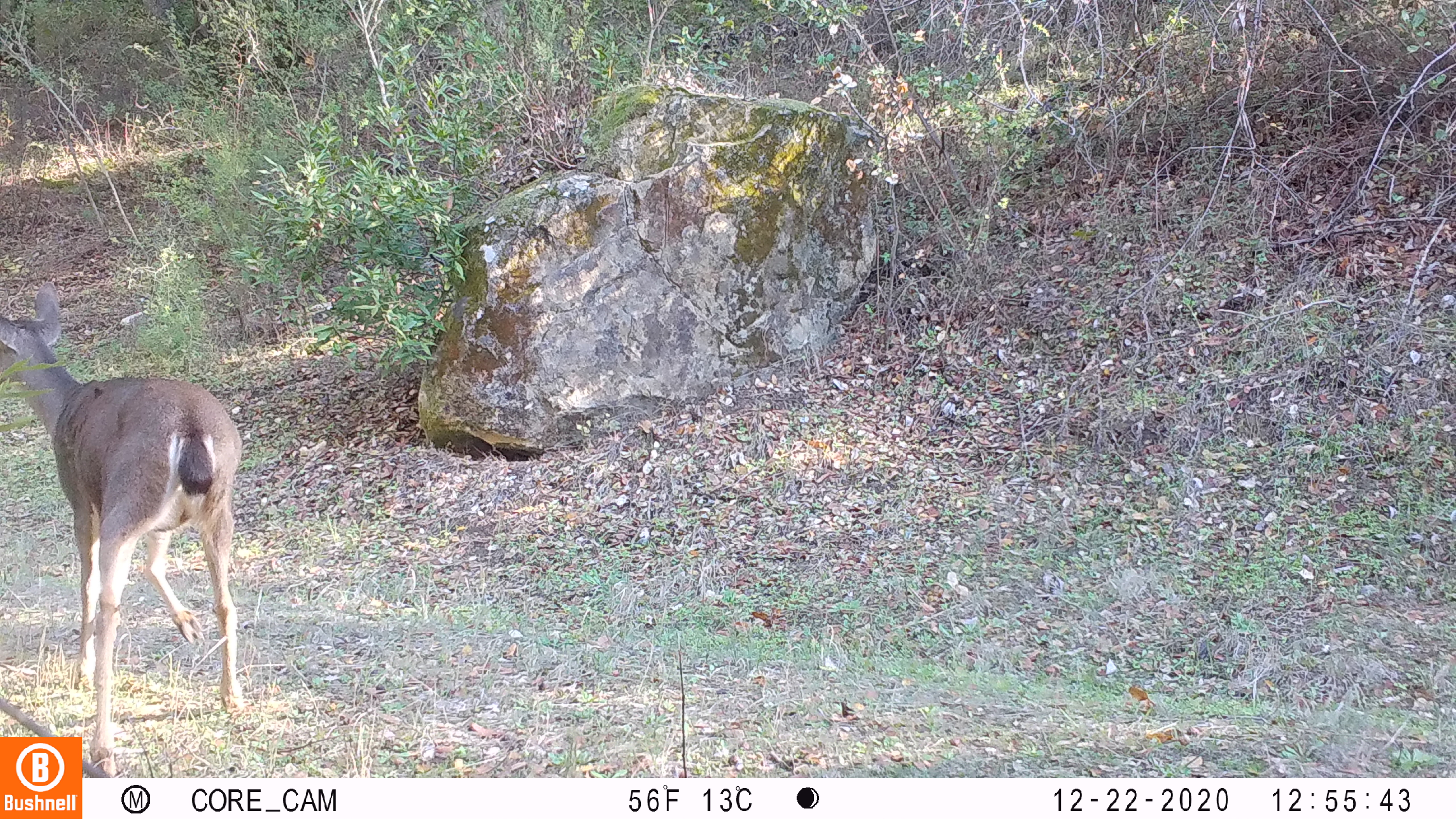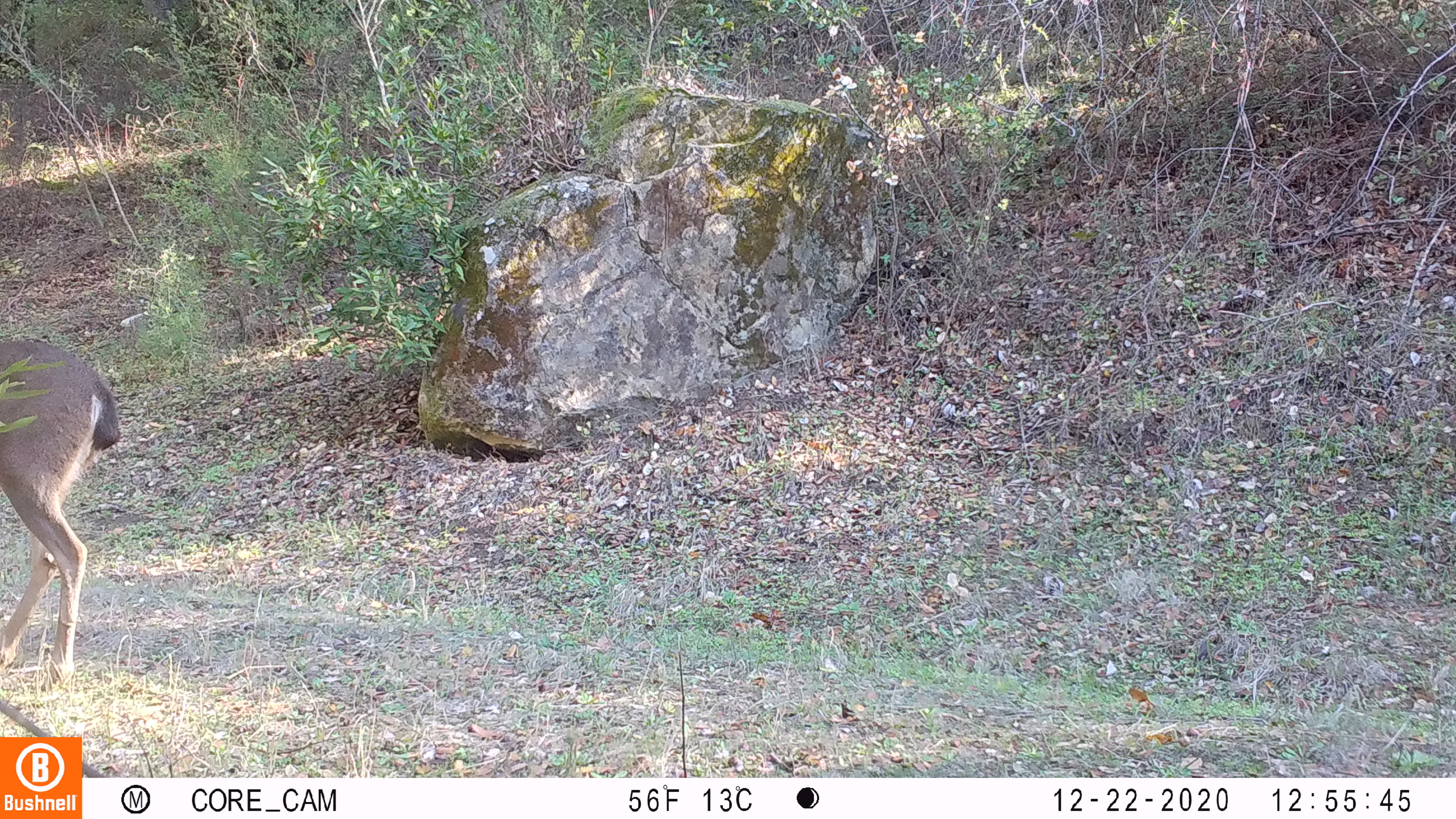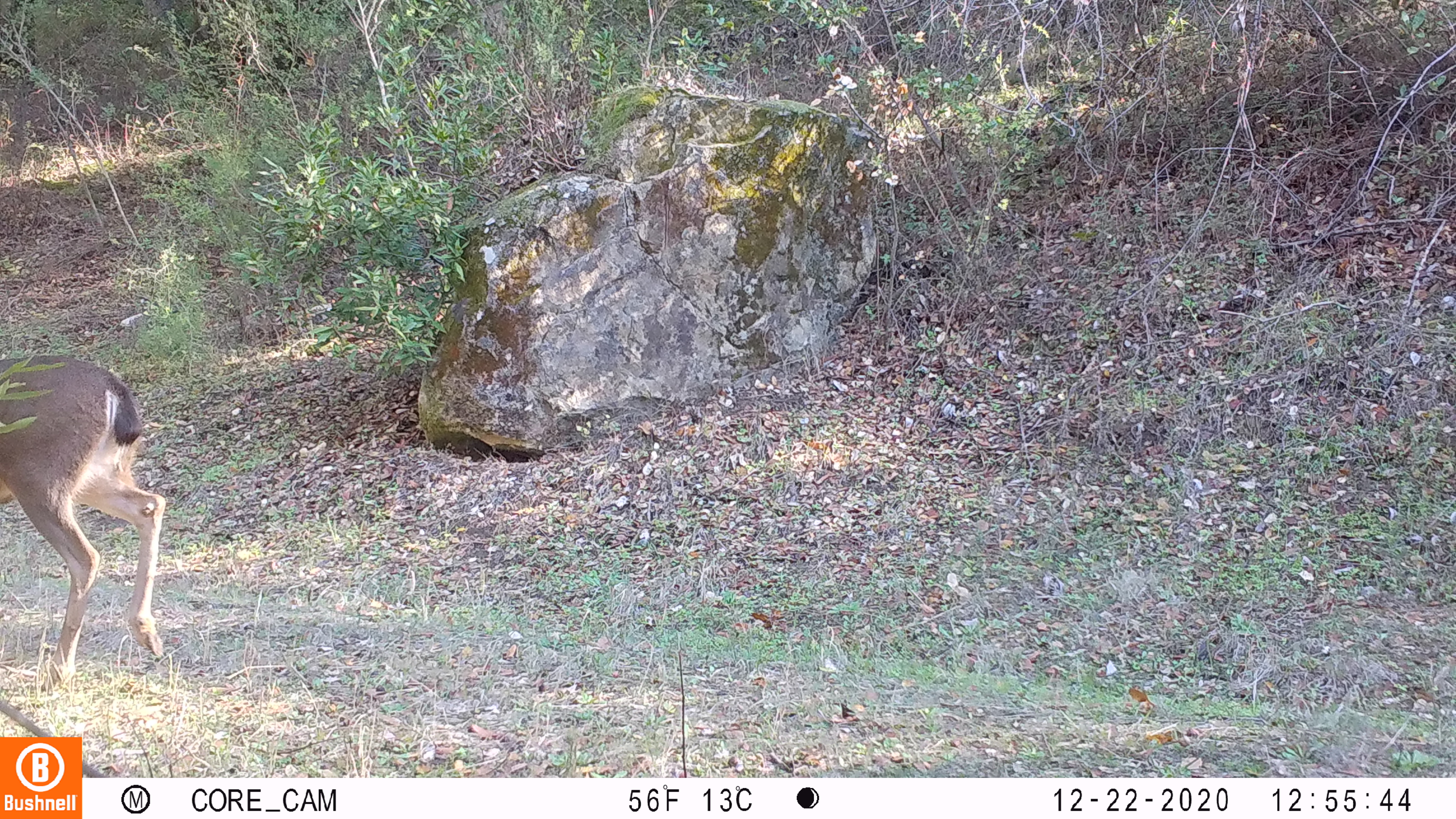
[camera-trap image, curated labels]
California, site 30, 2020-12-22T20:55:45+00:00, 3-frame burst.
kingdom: Animalia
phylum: Chordata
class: Mammalia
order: Artiodactyla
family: Cervidae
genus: Odocoileus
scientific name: Odocoileus hemionus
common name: mule deer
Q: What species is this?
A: Mule deer (Odocoileus hemionus).